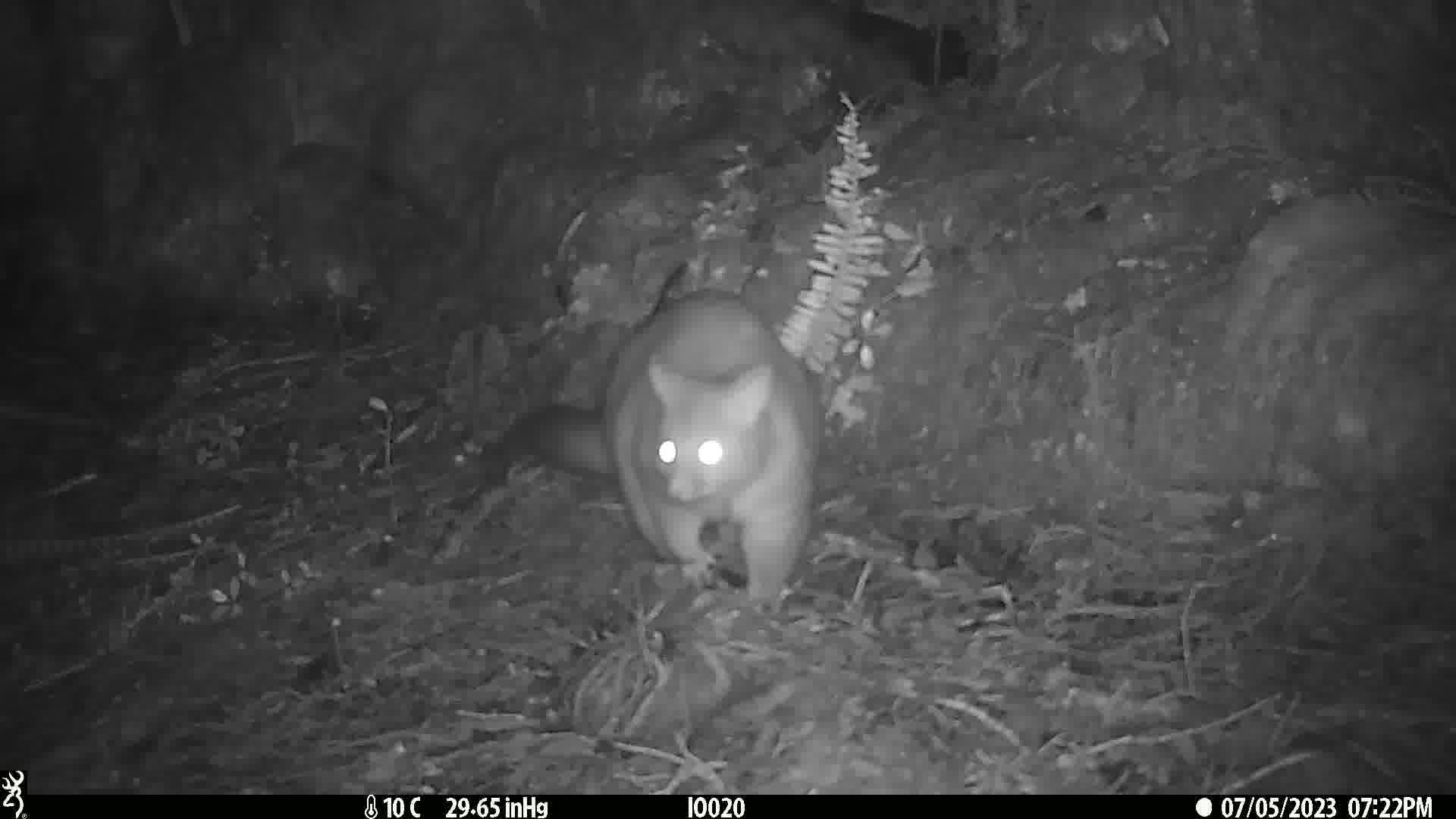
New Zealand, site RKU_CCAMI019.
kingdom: Animalia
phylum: Chordata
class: Mammalia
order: Diprotodontia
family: Phalangeridae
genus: Trichosurus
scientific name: Trichosurus vulpecula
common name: common brushtail possum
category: possum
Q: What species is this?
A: Possum (common brushtail possum) (Trichosurus vulpecula).